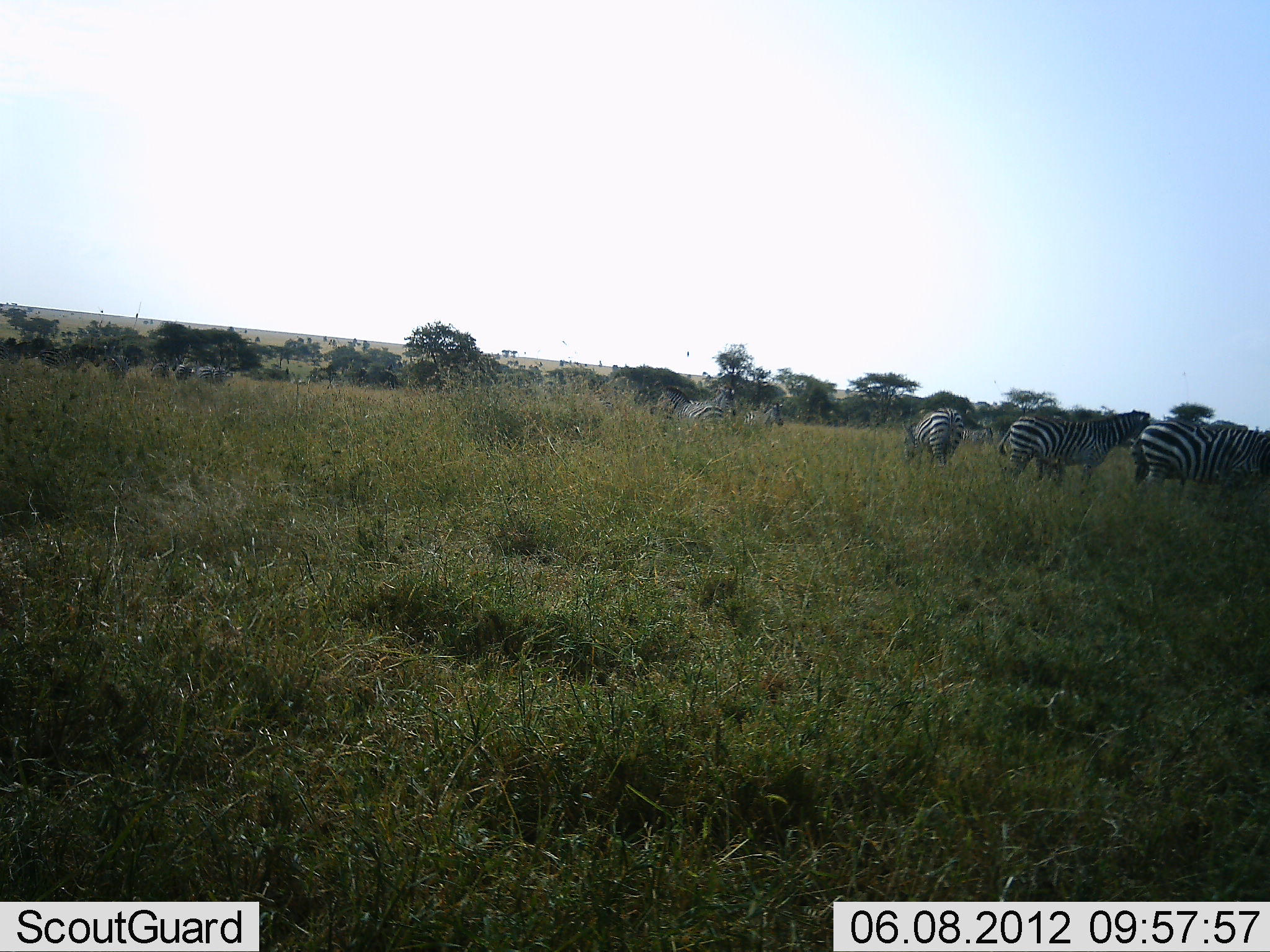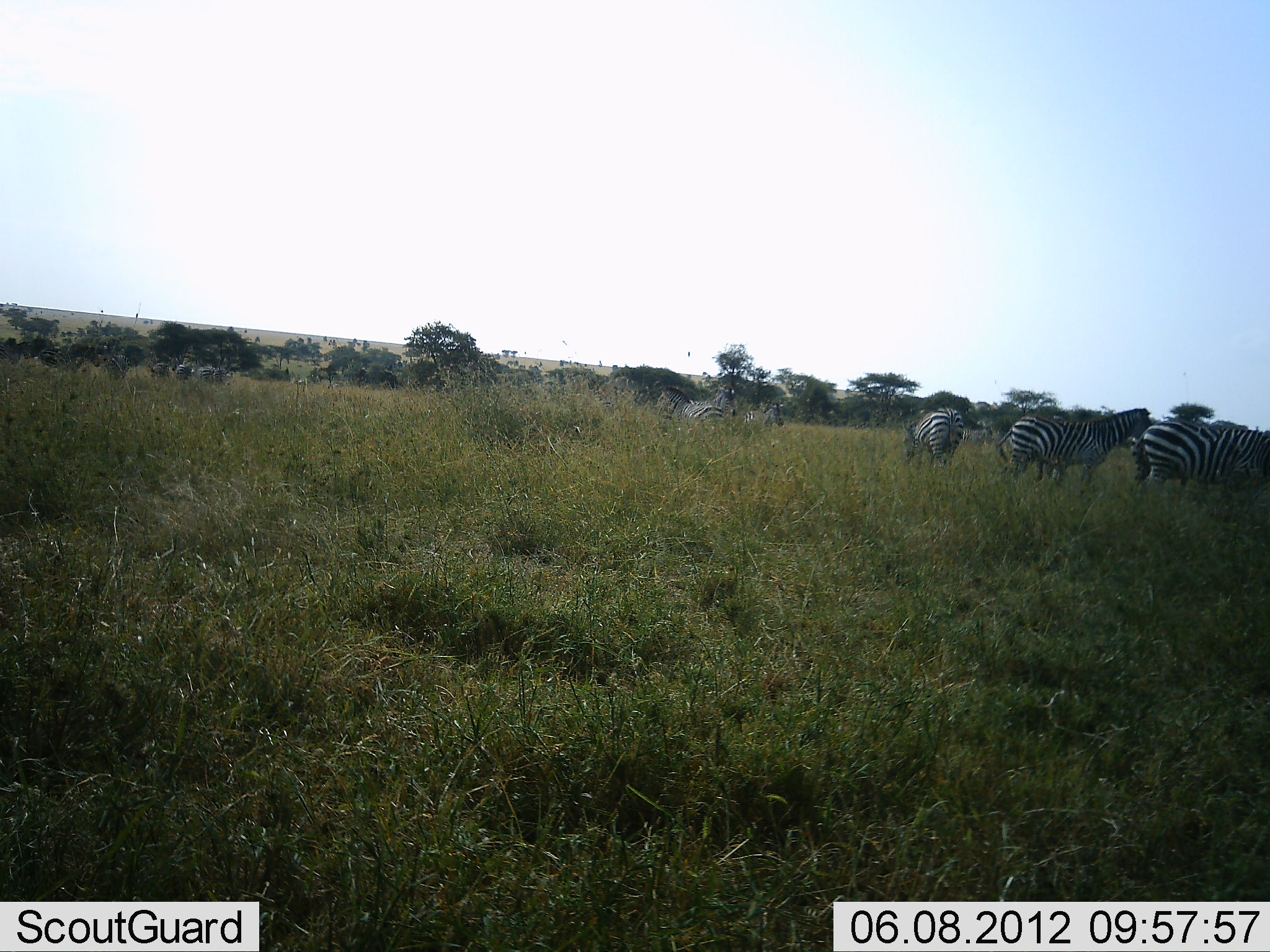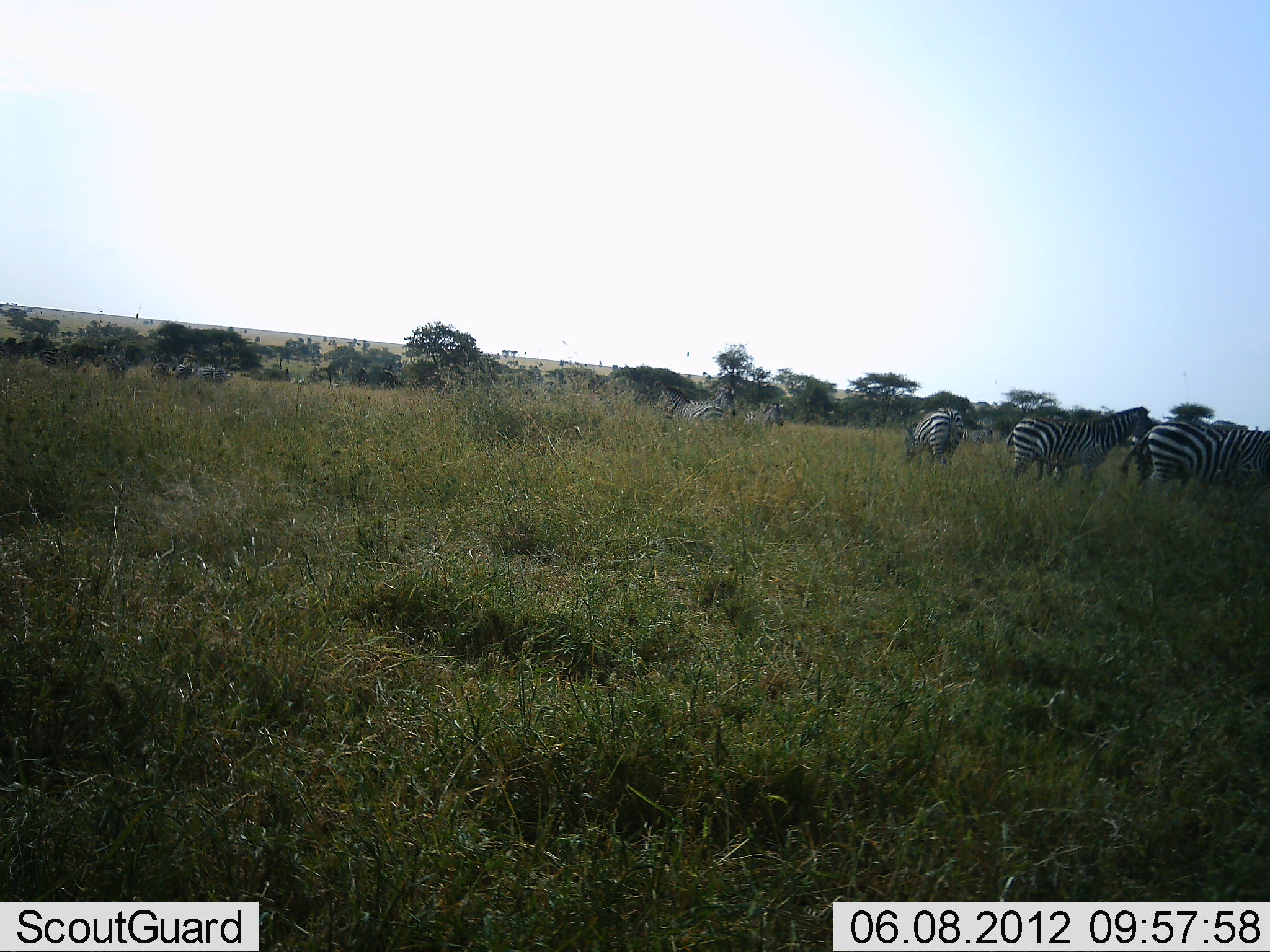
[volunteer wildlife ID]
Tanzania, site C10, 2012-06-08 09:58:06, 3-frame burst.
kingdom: Animalia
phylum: Chordata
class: Mammalia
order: Perissodactyla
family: Equidae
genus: Equus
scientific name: Equus quagga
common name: plains zebra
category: zebra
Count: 6.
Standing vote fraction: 80%.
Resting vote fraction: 10%.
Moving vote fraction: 10%.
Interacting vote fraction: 0%.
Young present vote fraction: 0%.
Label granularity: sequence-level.